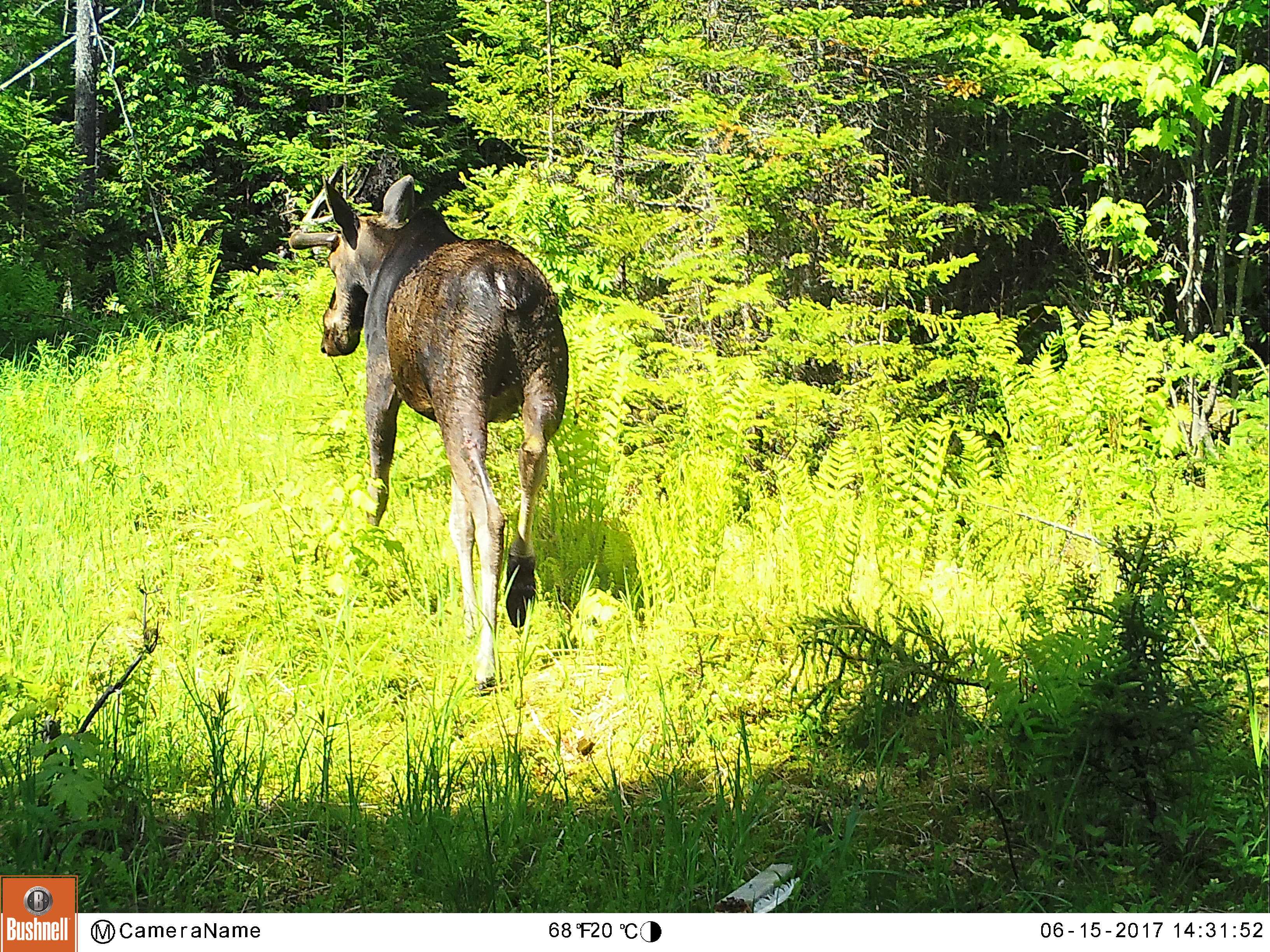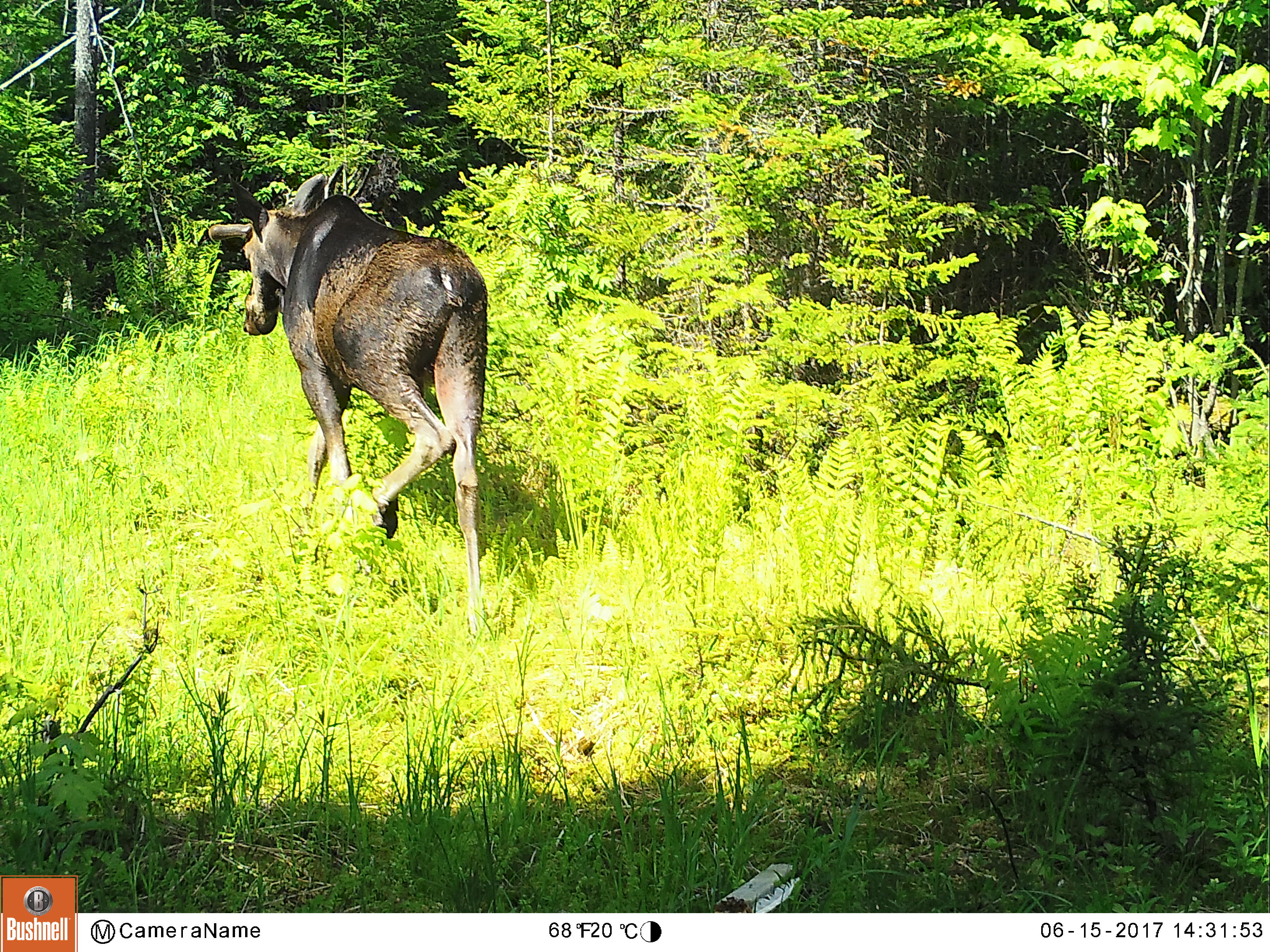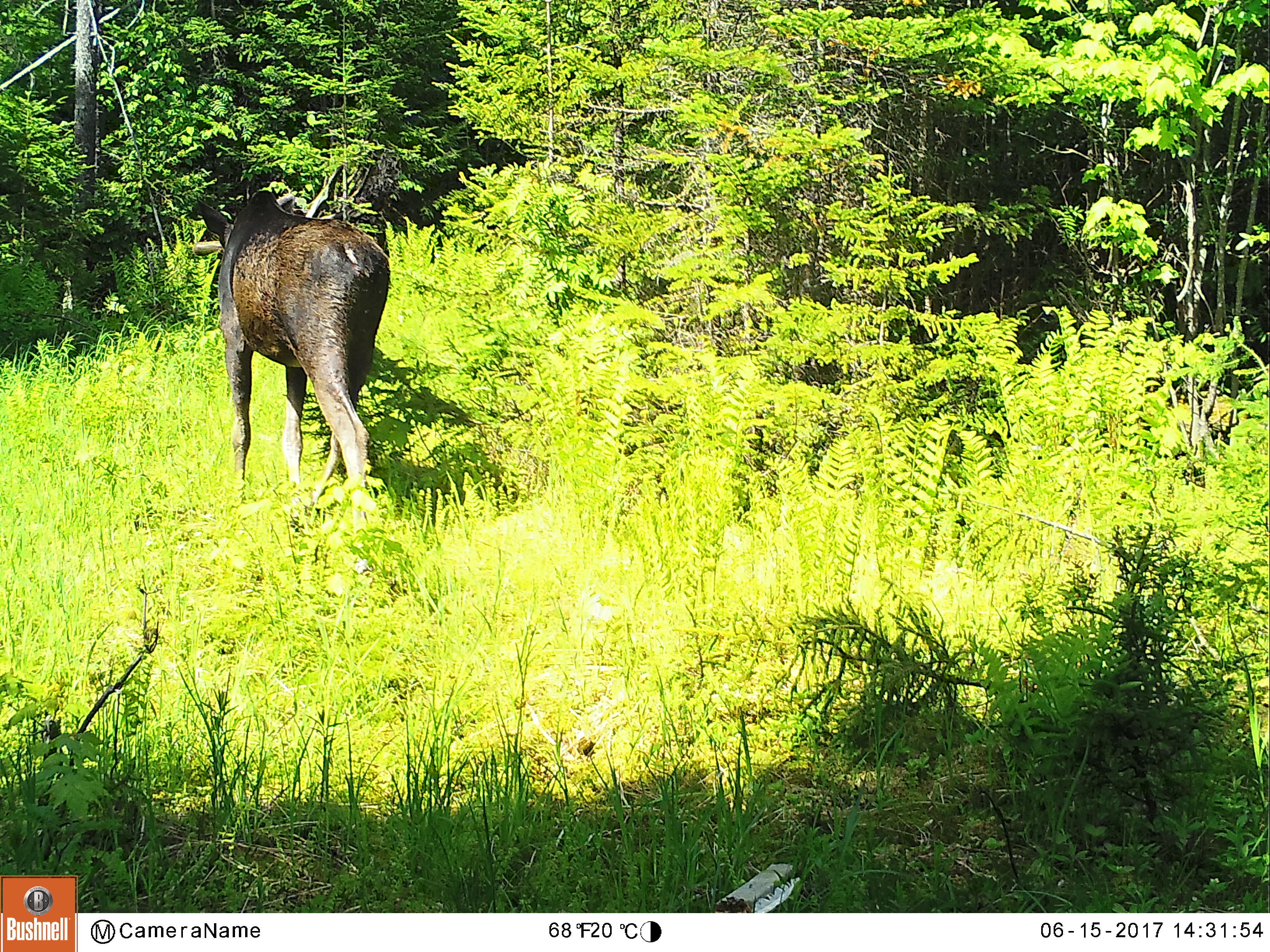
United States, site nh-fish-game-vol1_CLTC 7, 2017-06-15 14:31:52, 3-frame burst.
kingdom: Animalia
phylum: Chordata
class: Mammalia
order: Artiodactyla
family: Cervidae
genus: Alces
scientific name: Alces alces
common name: moose